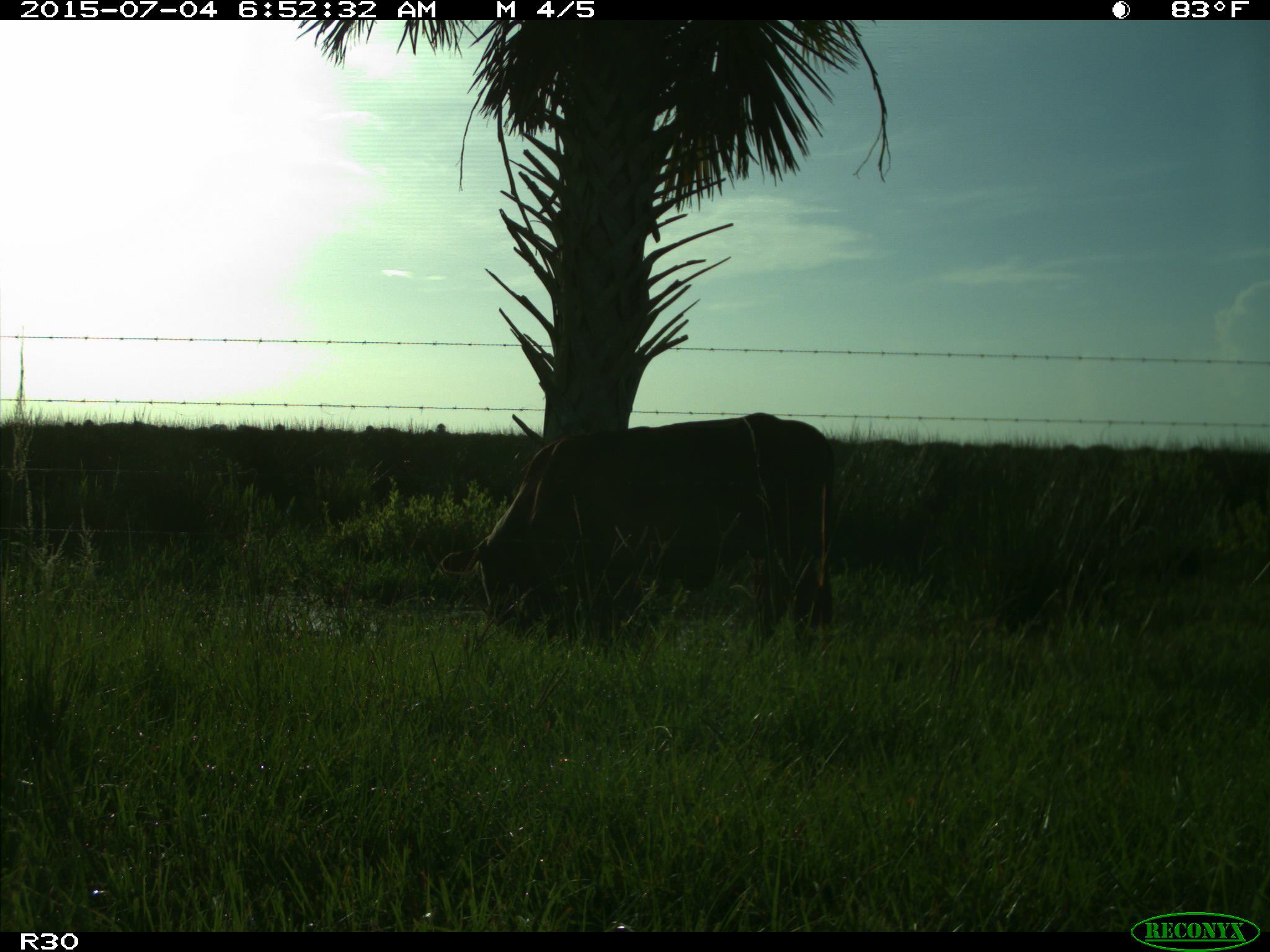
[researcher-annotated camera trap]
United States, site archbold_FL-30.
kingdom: Animalia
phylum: Chordata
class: Mammalia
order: Artiodactyla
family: Bovidae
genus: Bos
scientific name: Bos taurus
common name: domestic cow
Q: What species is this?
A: Bos taurus (domestic cow).